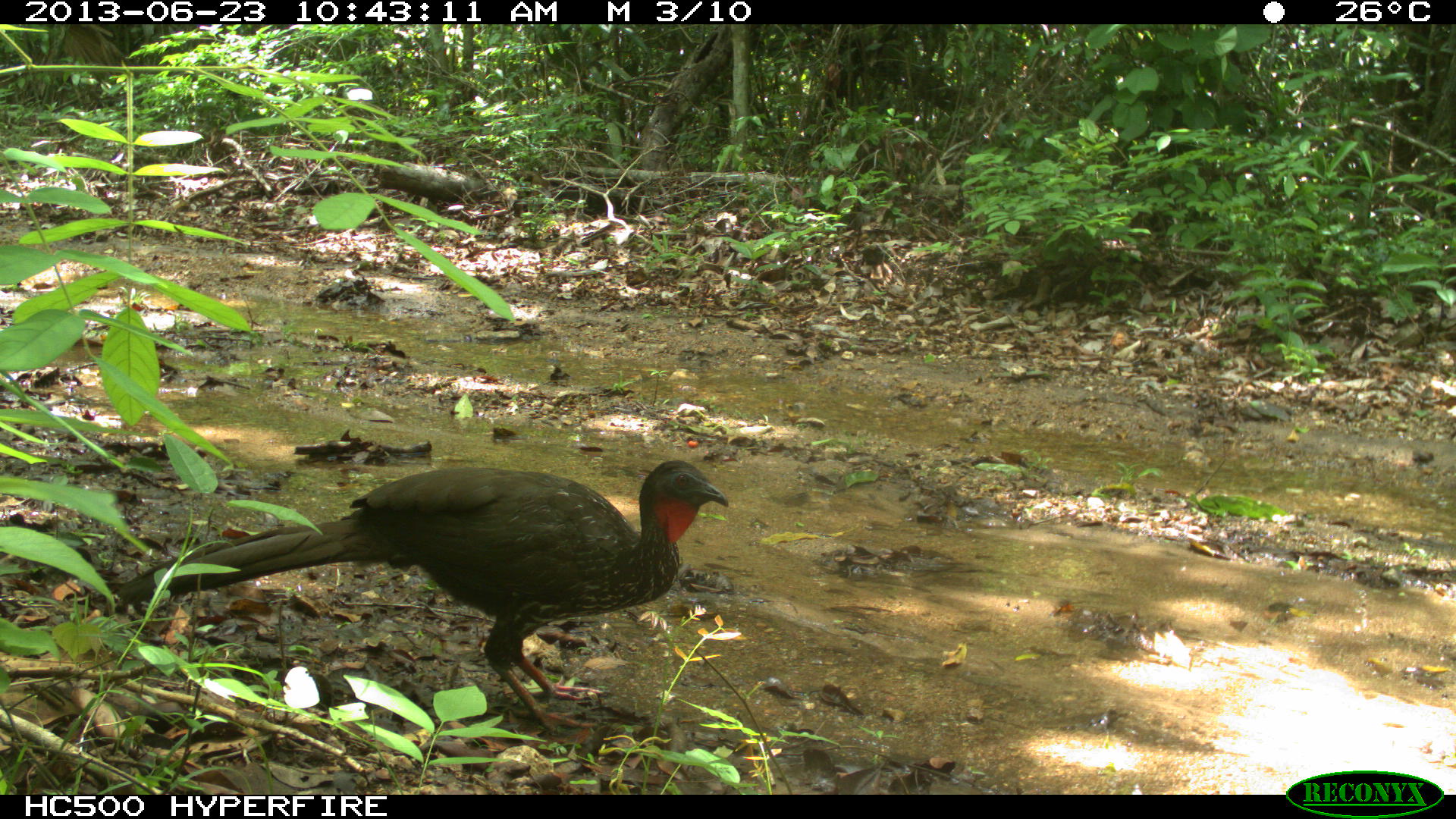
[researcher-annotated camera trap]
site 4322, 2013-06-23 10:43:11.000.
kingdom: Animalia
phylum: Chordata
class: Aves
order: Galliformes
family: Cracidae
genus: Penelope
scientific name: Penelope purpurascens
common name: crested guan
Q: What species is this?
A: Penelope purpurascens (crested guan).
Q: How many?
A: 1.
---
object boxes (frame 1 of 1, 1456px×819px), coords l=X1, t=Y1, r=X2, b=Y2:
penelope purpurascens: l=116, t=458, r=728, b=735